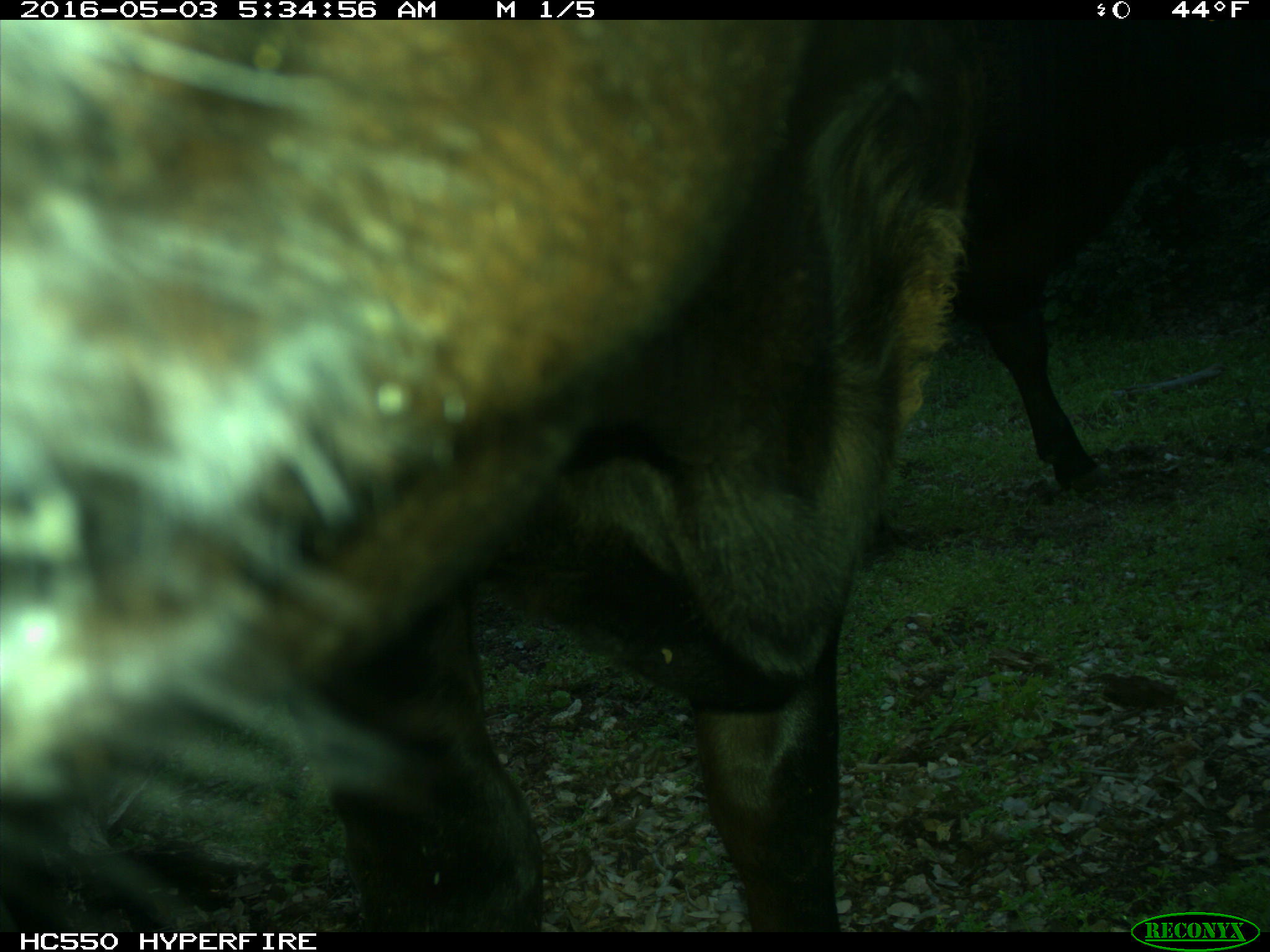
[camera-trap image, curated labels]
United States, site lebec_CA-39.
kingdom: Animalia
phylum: Chordata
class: Mammalia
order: Artiodactyla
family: Bovidae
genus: Bos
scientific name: Bos taurus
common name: domestic cow